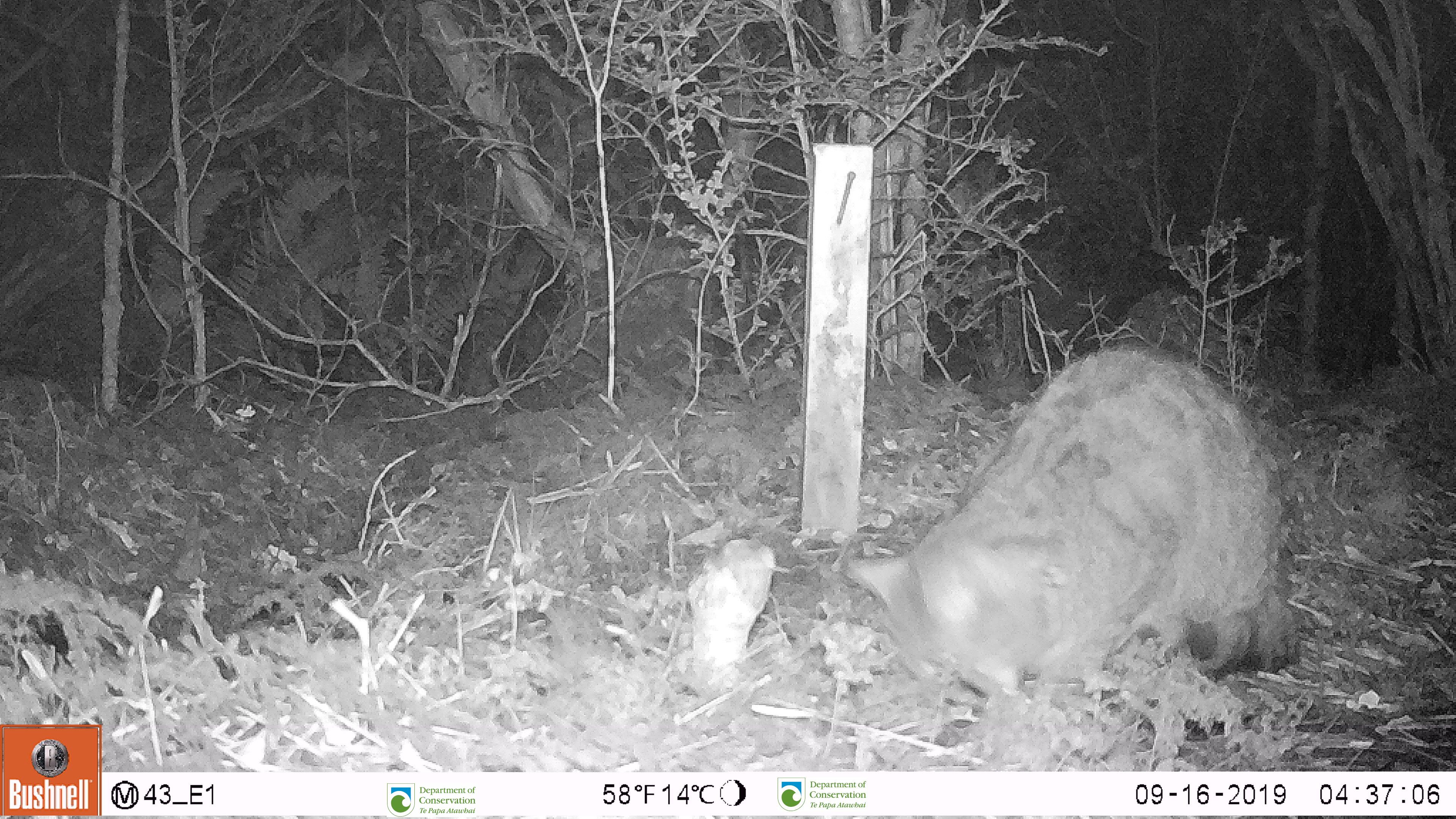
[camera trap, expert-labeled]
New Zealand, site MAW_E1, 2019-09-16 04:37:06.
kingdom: Animalia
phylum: Chordata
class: Mammalia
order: Carnivora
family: Felidae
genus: Felis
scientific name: Felis catus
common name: domestic cat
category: cat